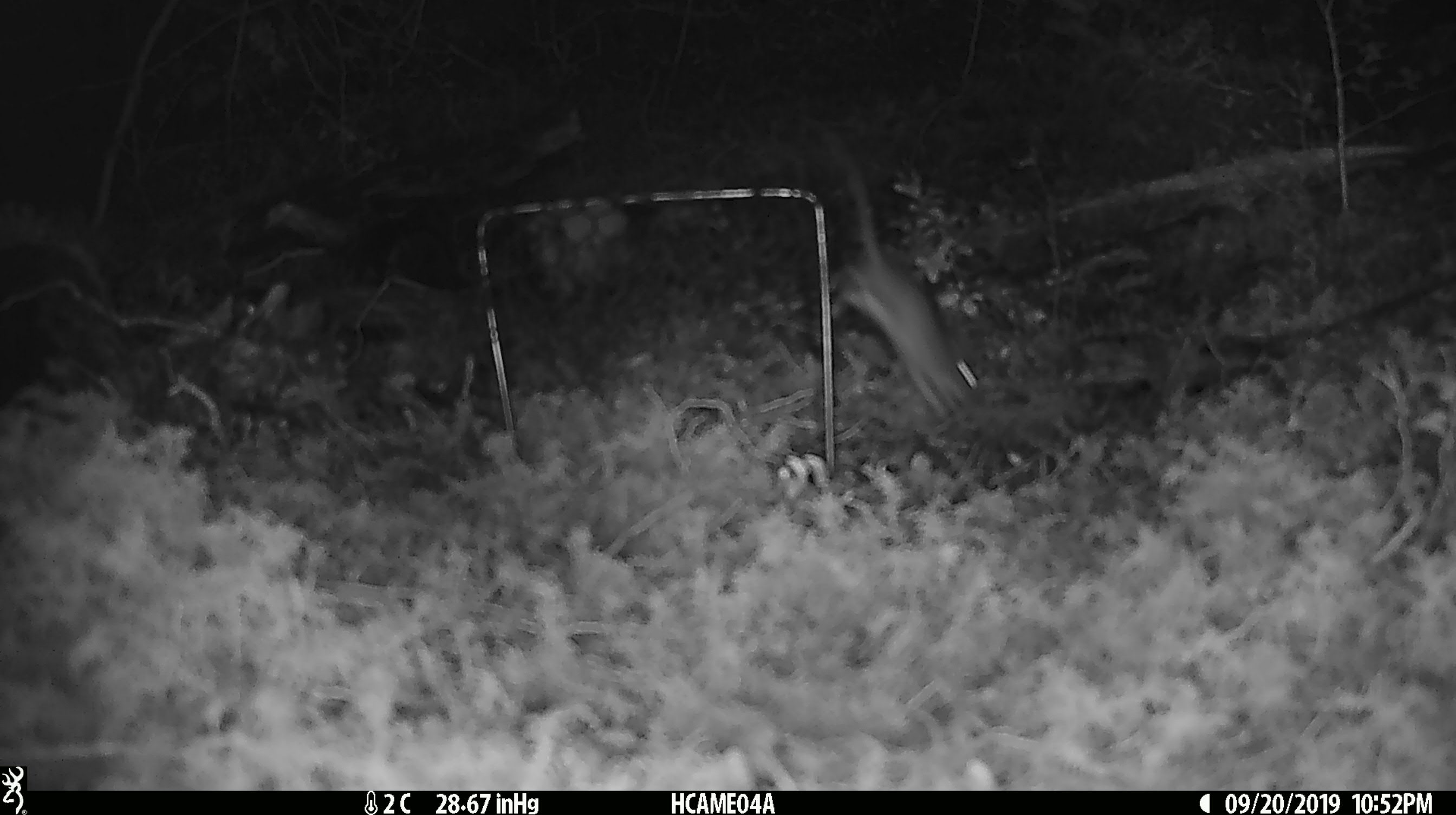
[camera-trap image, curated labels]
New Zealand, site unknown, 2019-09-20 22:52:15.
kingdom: Animalia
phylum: Chordata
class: Mammalia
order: Rodentia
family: Muridae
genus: Mus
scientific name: Mus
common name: mouse